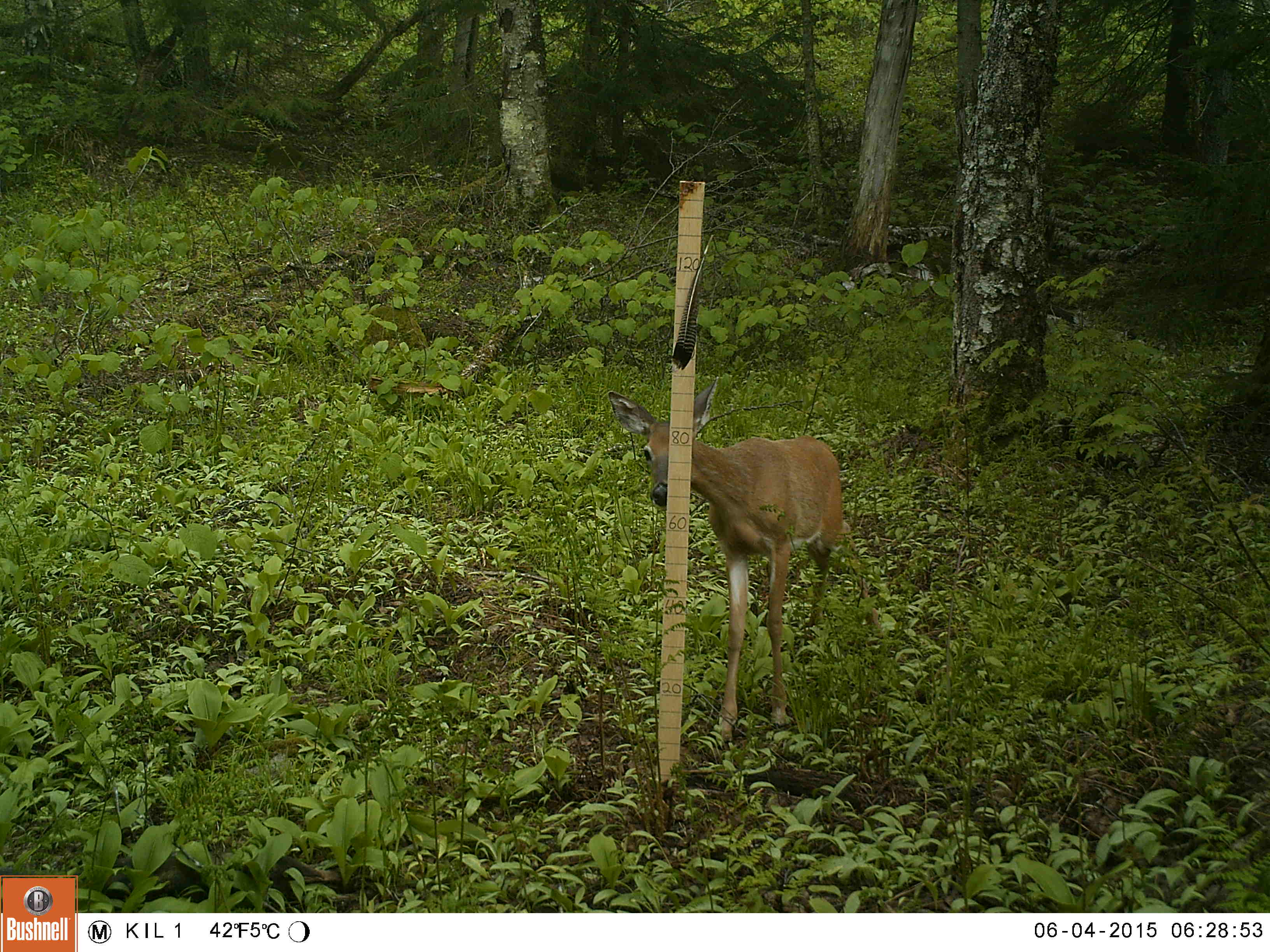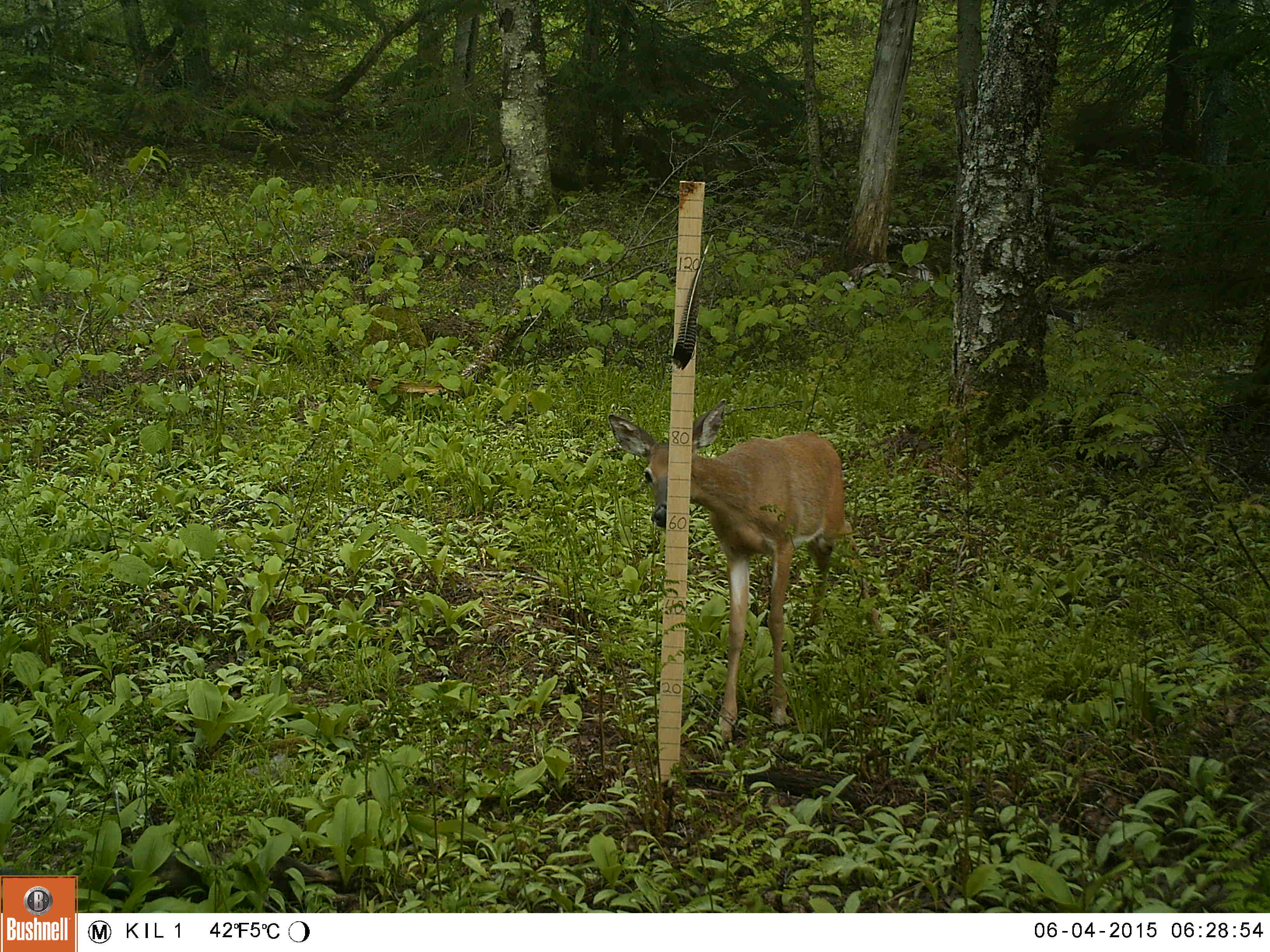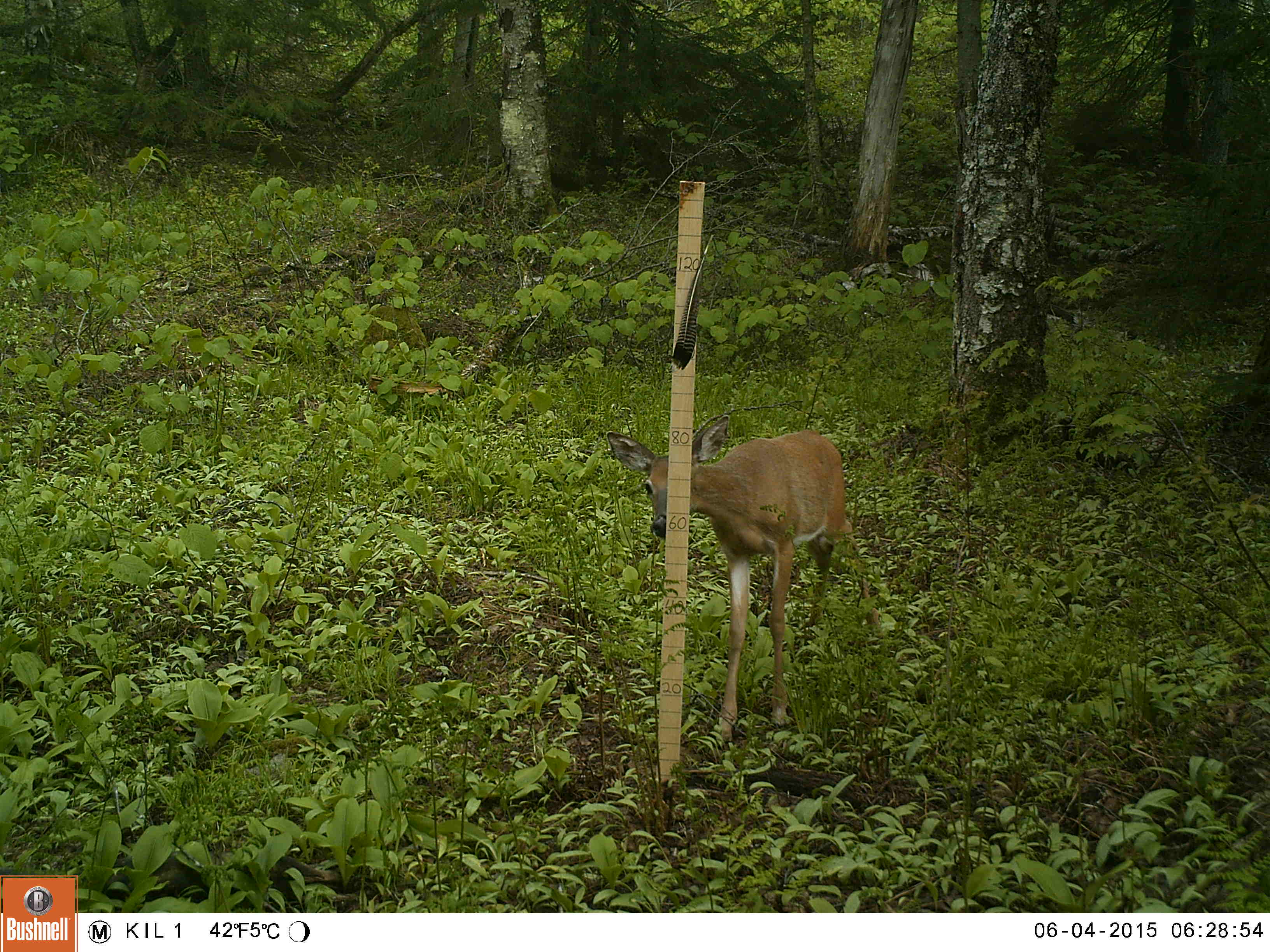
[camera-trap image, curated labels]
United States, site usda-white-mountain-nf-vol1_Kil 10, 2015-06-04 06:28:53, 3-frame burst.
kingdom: Animalia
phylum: Chordata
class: Mammalia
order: Artiodactyla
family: Cervidae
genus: Odocoileus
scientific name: Odocoileus virginianus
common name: white-tailed deer